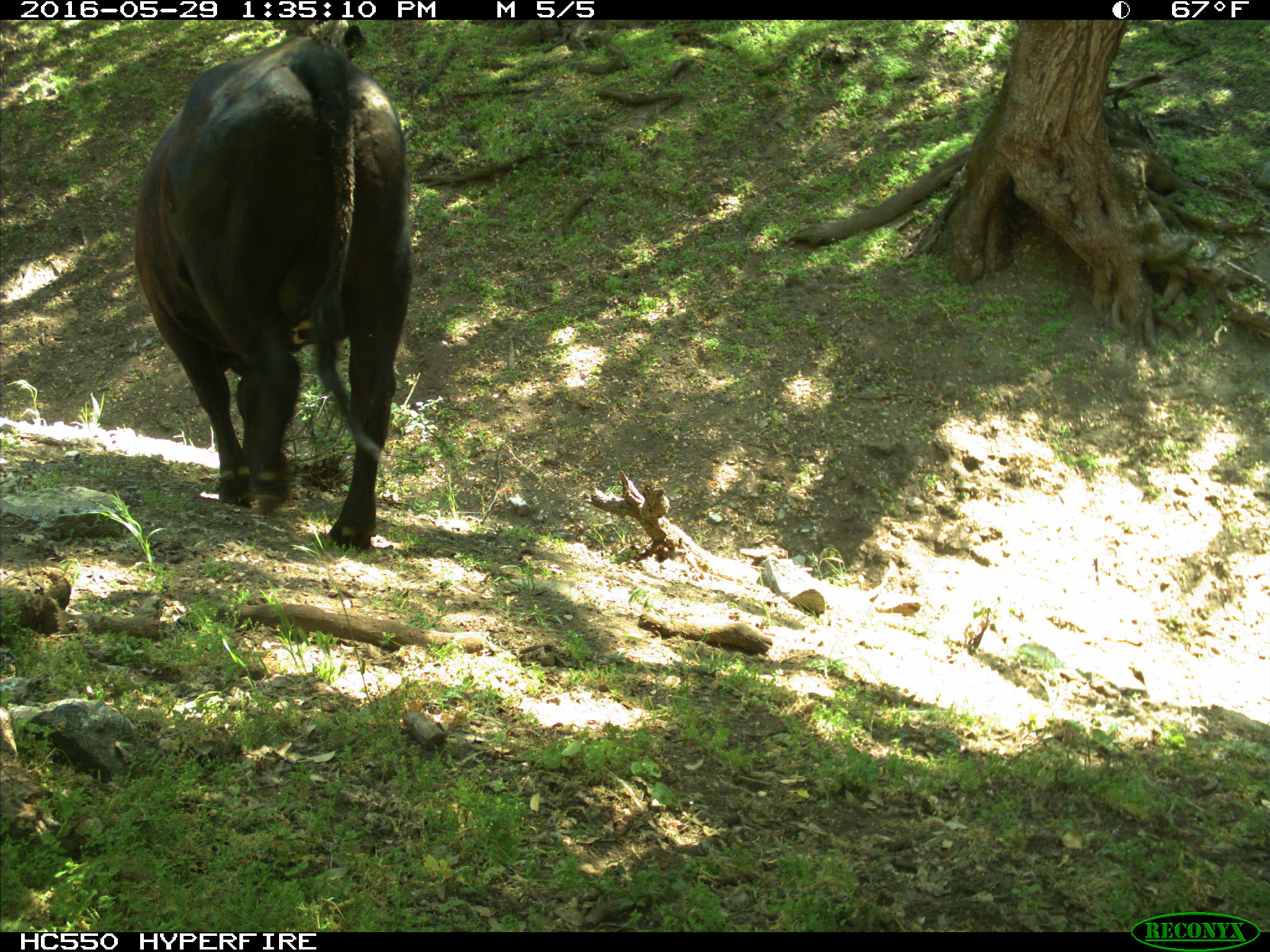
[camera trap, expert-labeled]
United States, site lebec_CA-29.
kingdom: Animalia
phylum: Chordata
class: Mammalia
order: Artiodactyla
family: Bovidae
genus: Bos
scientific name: Bos taurus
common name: domestic cow